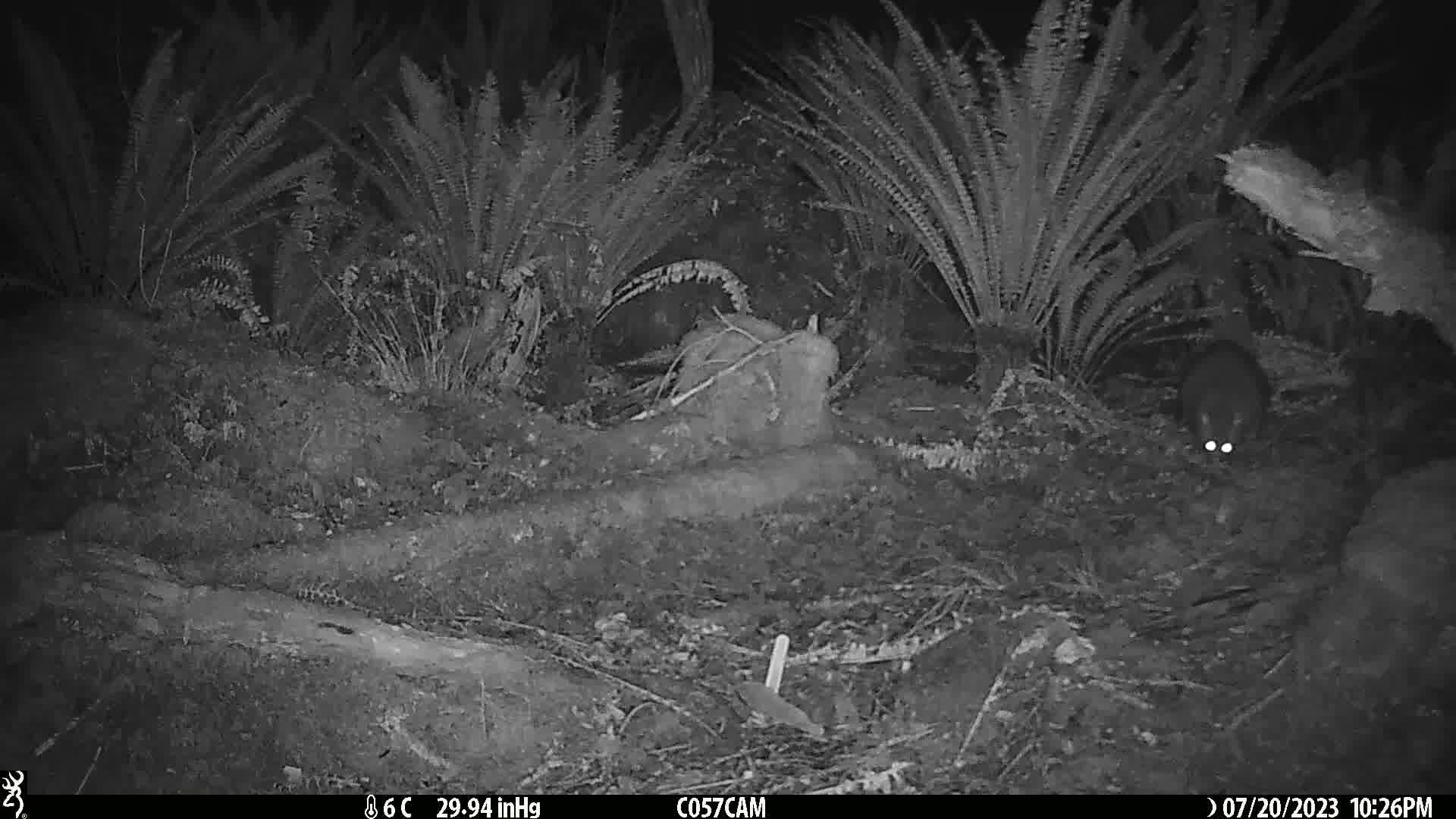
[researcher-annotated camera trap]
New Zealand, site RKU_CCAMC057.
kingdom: Animalia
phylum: Chordata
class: Mammalia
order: Diprotodontia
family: Phalangeridae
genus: Trichosurus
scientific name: Trichosurus vulpecula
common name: common brushtail possum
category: possum